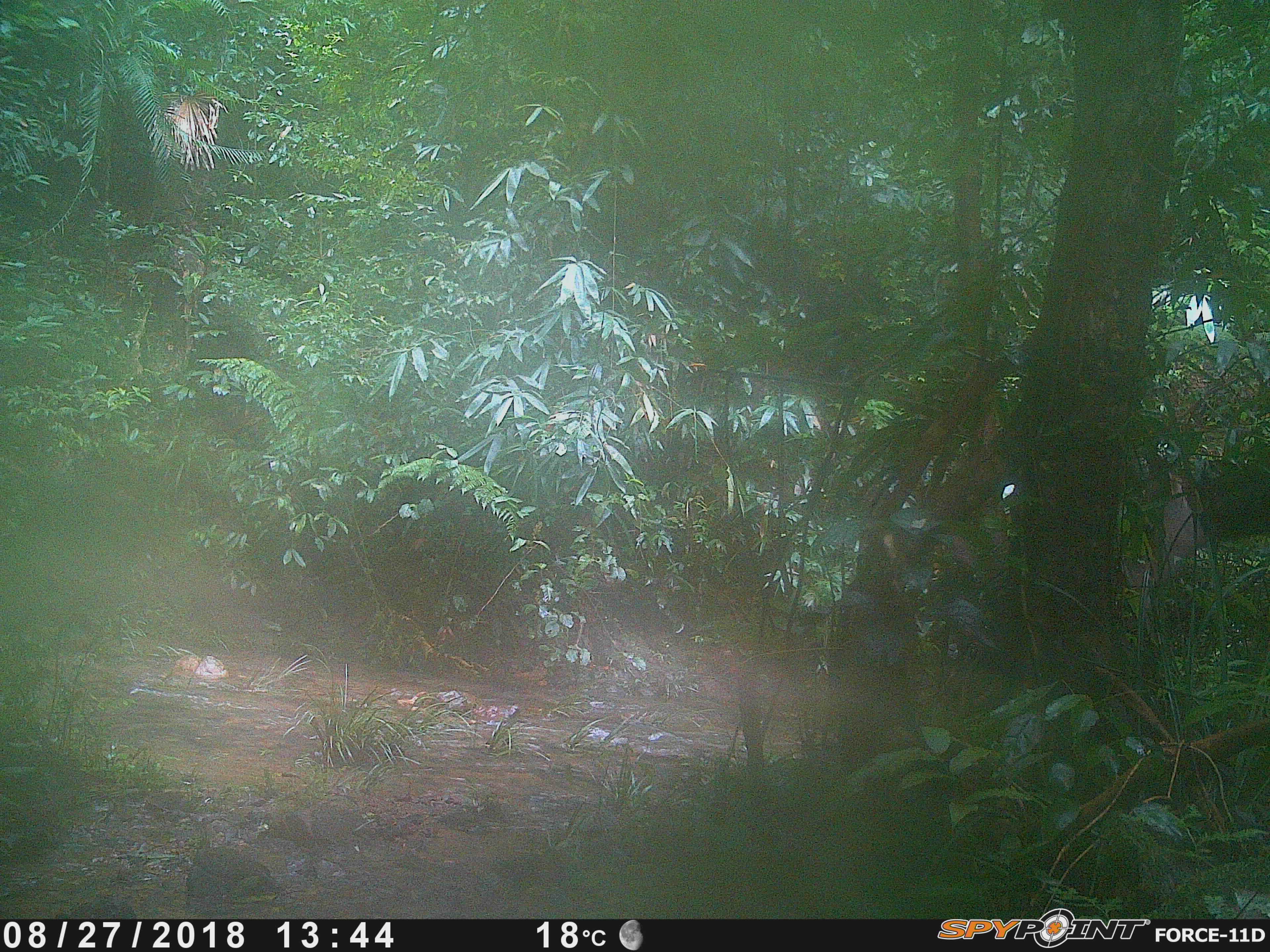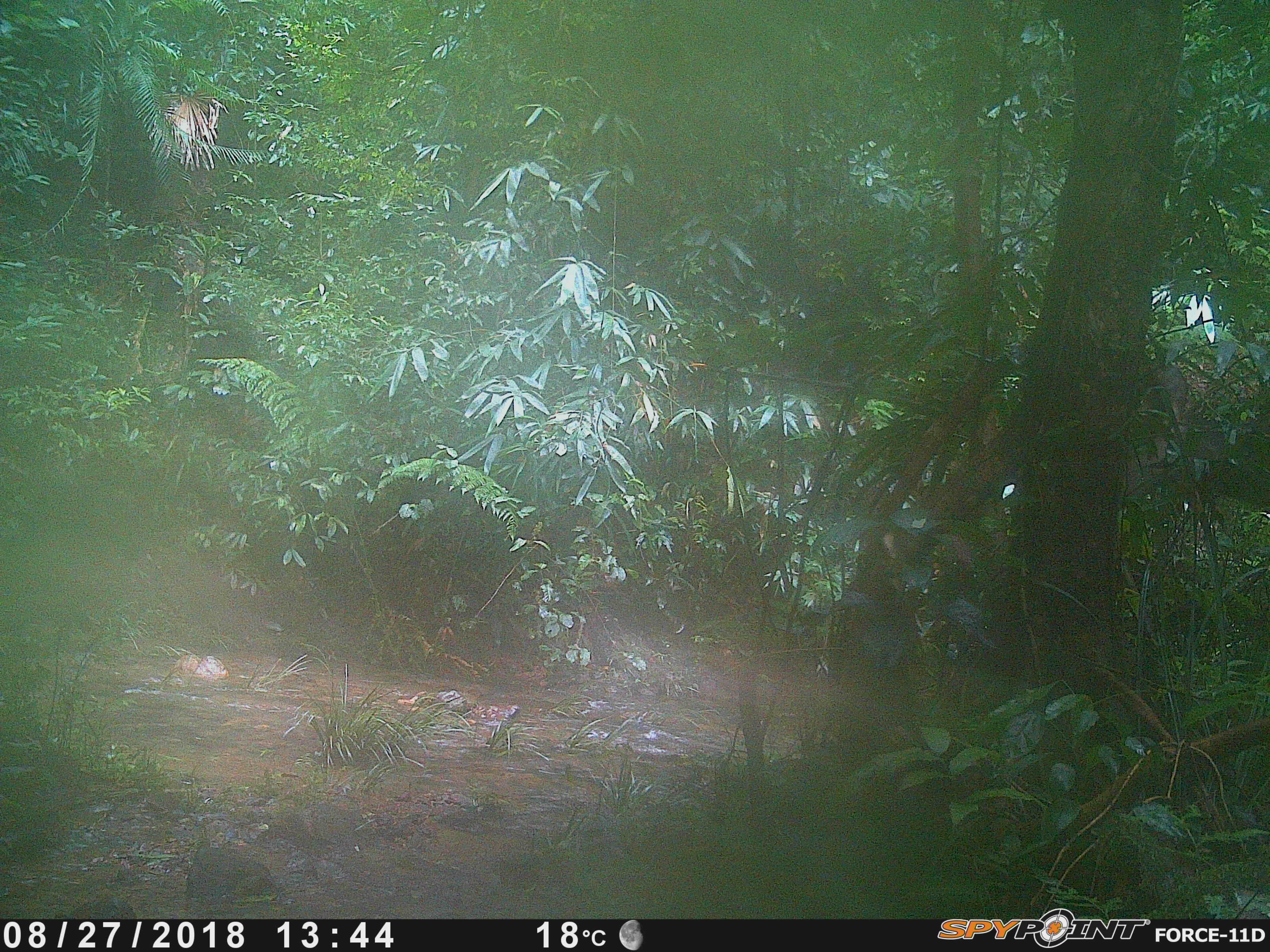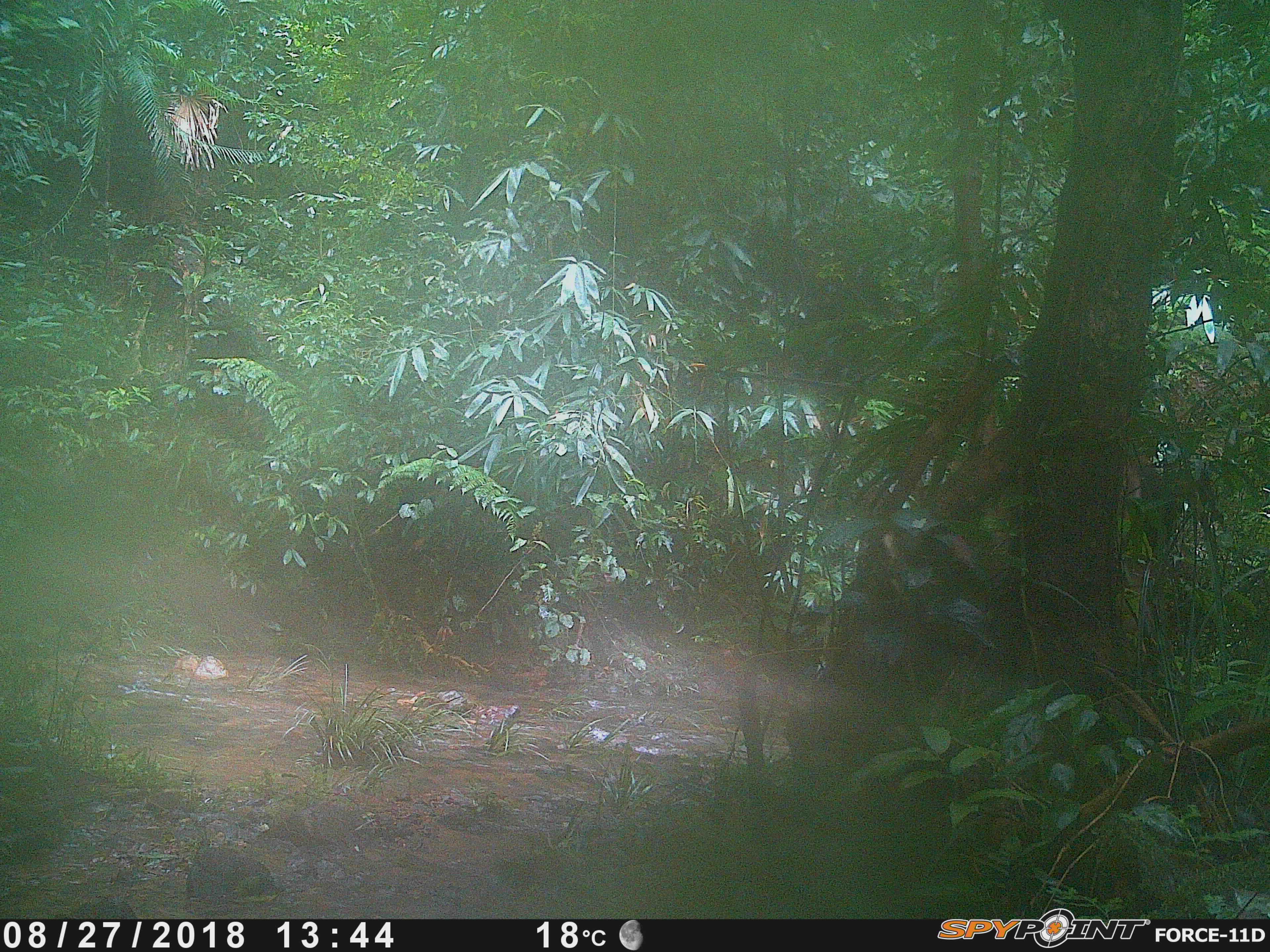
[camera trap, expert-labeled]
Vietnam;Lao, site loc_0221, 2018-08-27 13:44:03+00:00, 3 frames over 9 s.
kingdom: Animalia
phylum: Chordata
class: Mammalia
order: Artiodactyla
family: Cervidae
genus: Rusa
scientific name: Rusa unicolor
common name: sambar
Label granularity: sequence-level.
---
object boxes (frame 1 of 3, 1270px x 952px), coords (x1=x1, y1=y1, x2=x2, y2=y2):
sambar: (x1=879, y1=406, x2=1204, y2=613)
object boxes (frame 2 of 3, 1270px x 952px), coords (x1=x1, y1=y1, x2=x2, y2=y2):
sambar: (x1=843, y1=359, x2=1187, y2=637)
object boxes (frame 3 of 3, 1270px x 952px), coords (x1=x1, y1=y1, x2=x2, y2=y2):
sambar: (x1=874, y1=412, x2=1144, y2=624)